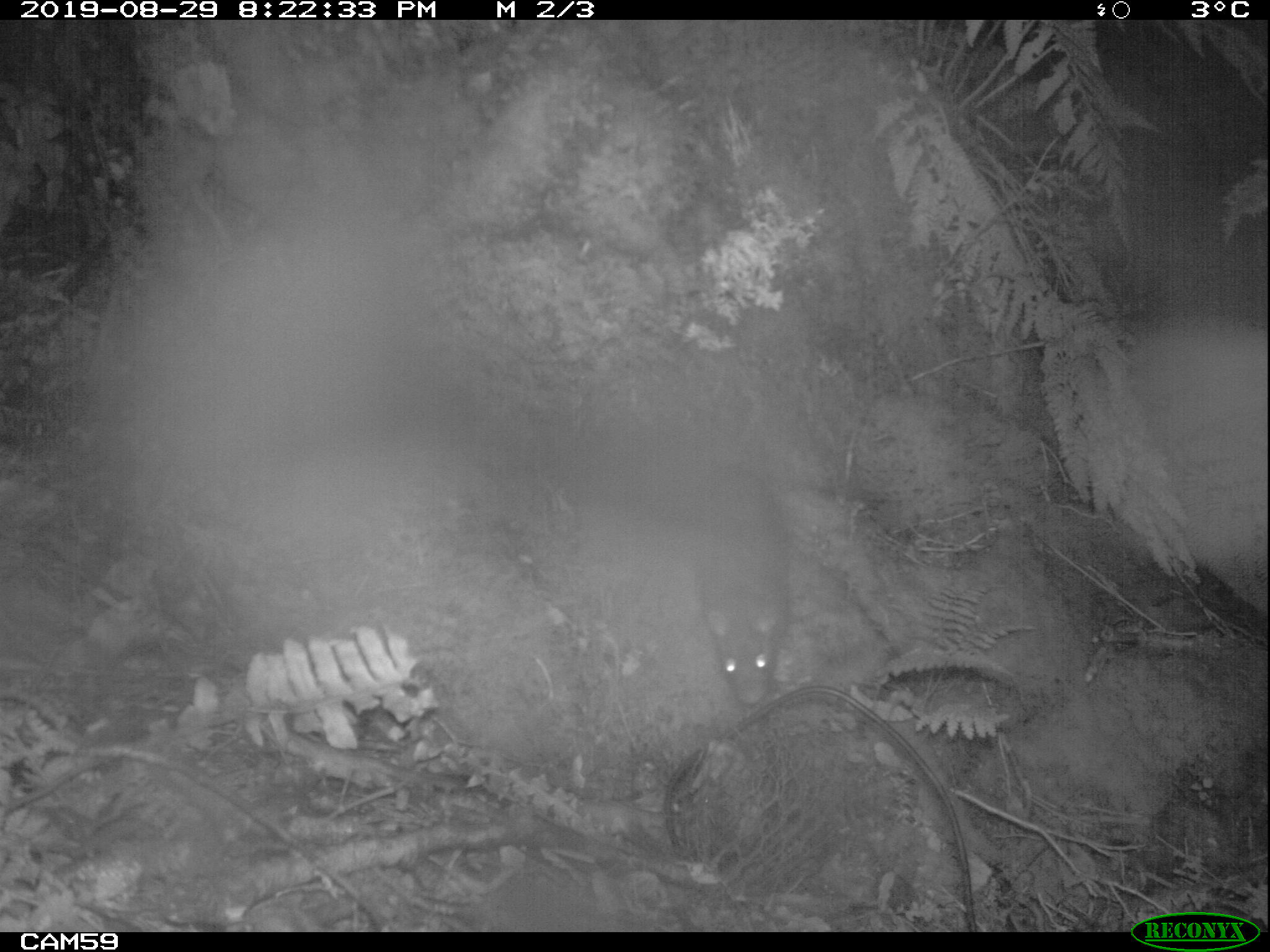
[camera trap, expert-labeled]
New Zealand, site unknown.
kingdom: Animalia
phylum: Chordata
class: Mammalia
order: Rodentia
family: Muridae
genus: Rattus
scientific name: Rattus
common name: rat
Rat (Rattus).